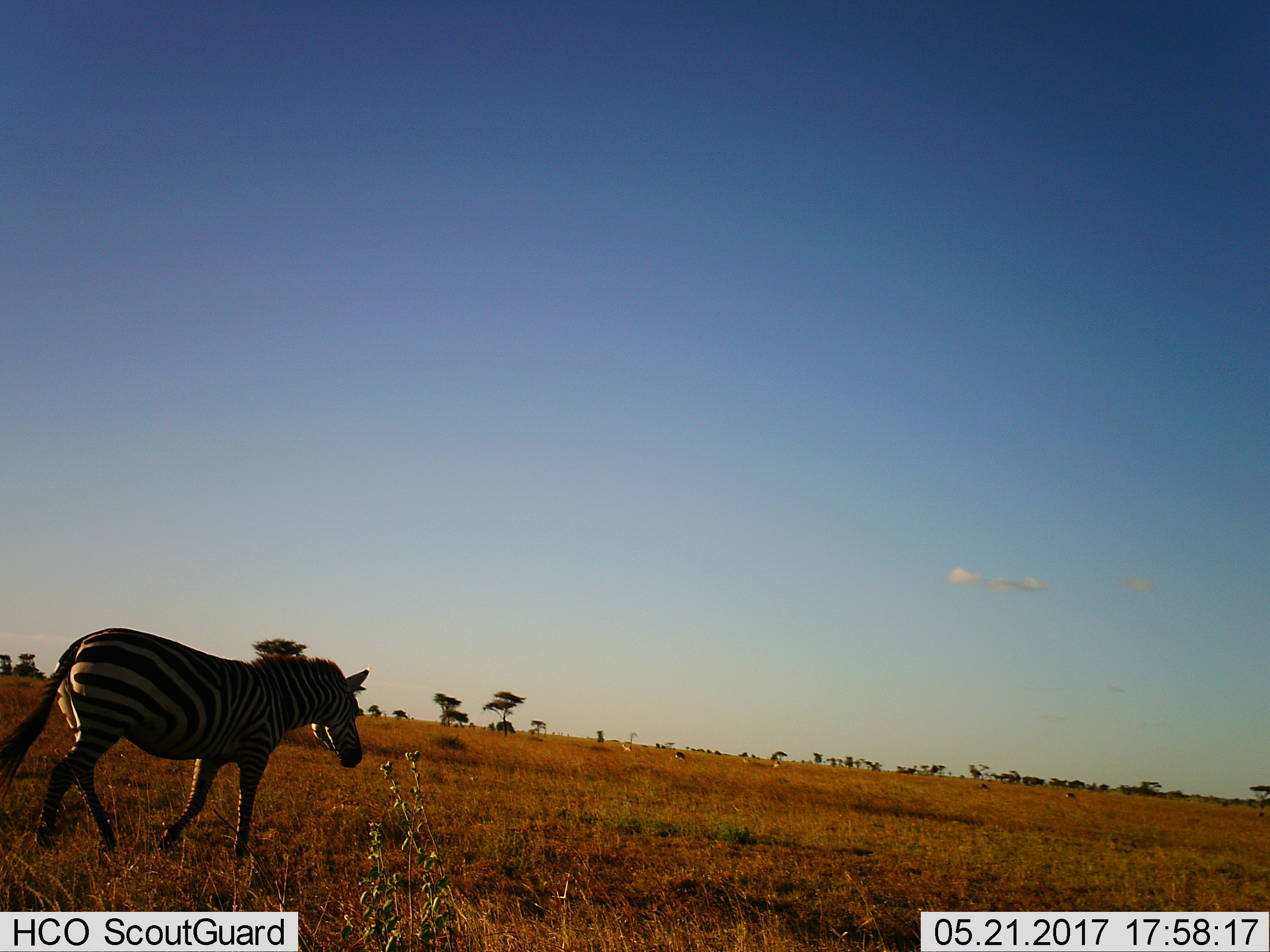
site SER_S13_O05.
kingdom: Animalia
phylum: Chordata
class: Mammalia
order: Perissodactyla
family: Equidae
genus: Equus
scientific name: Equus quagga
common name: plains zebra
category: zebraplains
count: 1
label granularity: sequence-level